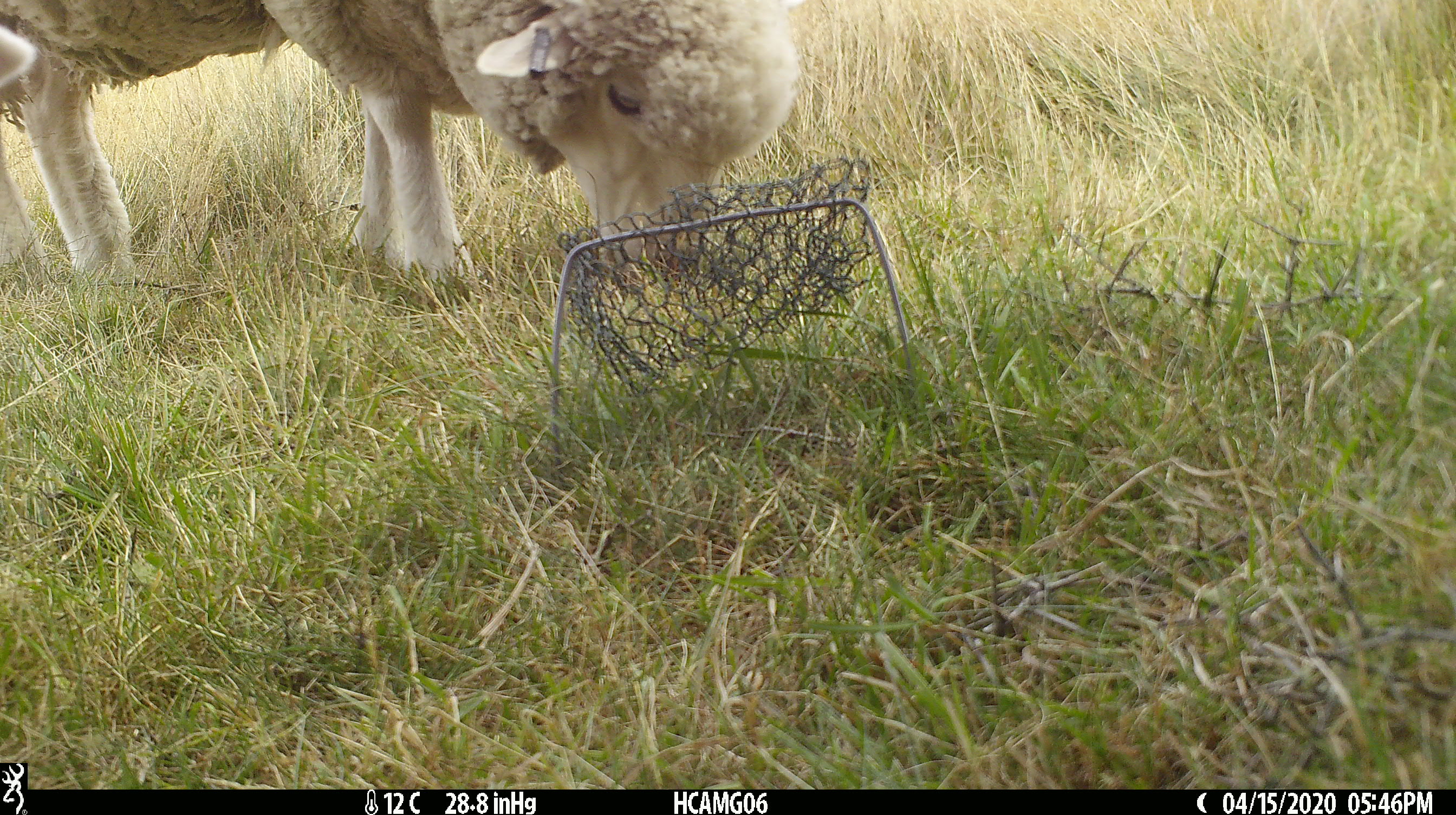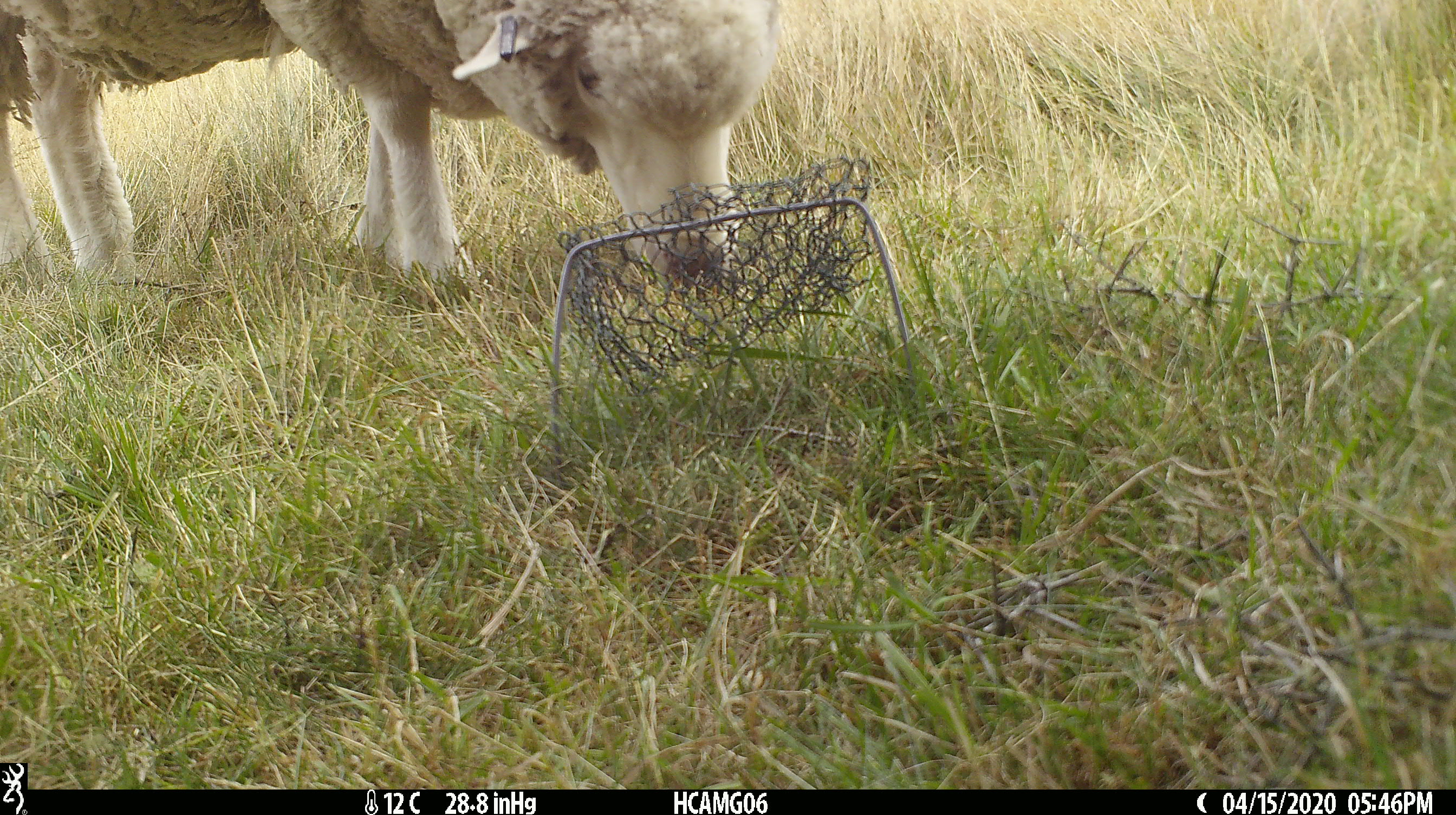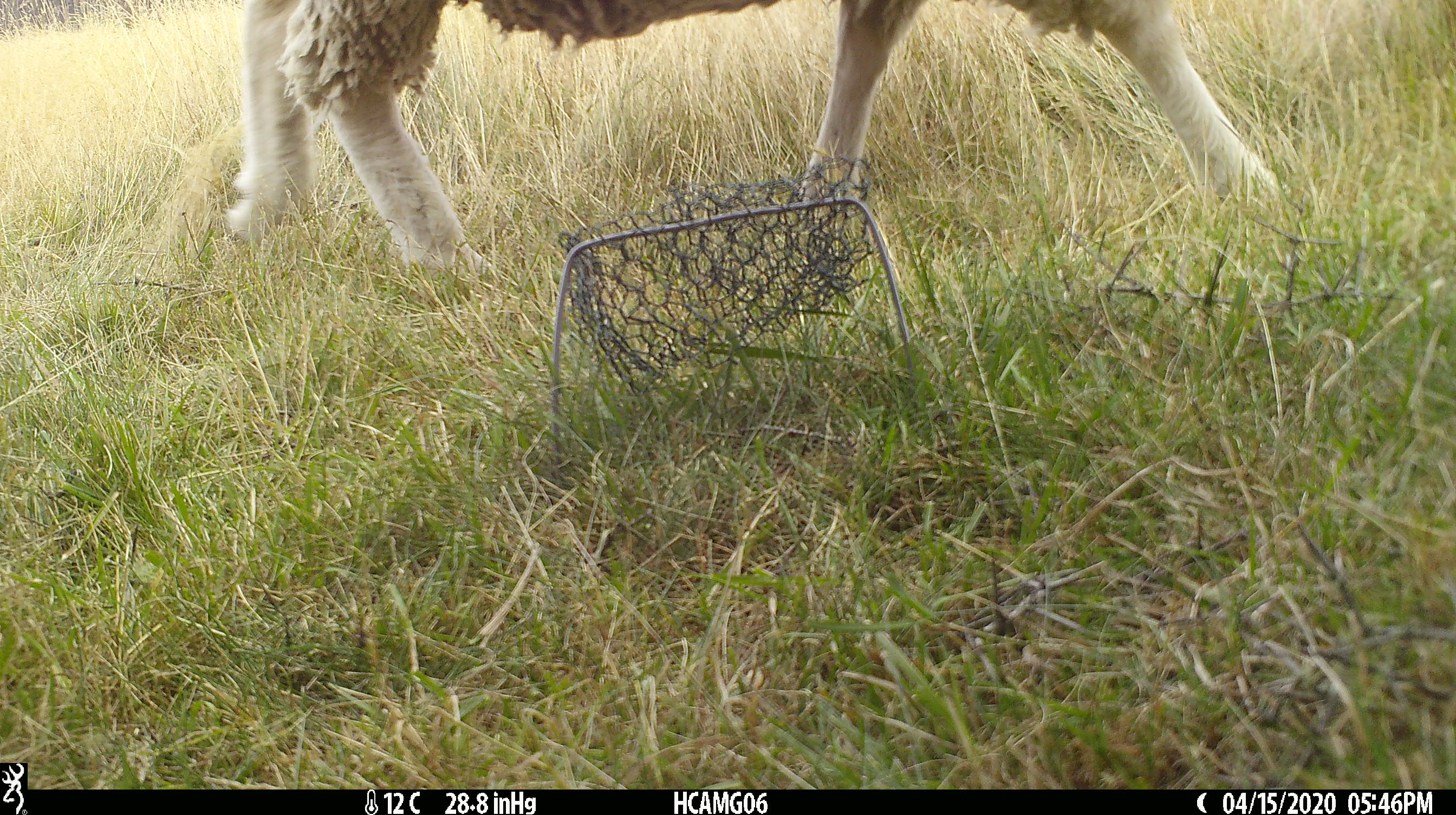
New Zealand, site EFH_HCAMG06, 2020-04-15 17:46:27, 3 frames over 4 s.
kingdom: Animalia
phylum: Chordata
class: Mammalia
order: Artiodactyla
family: Bovidae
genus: Ovis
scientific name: Ovis aries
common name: domestic sheep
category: sheep